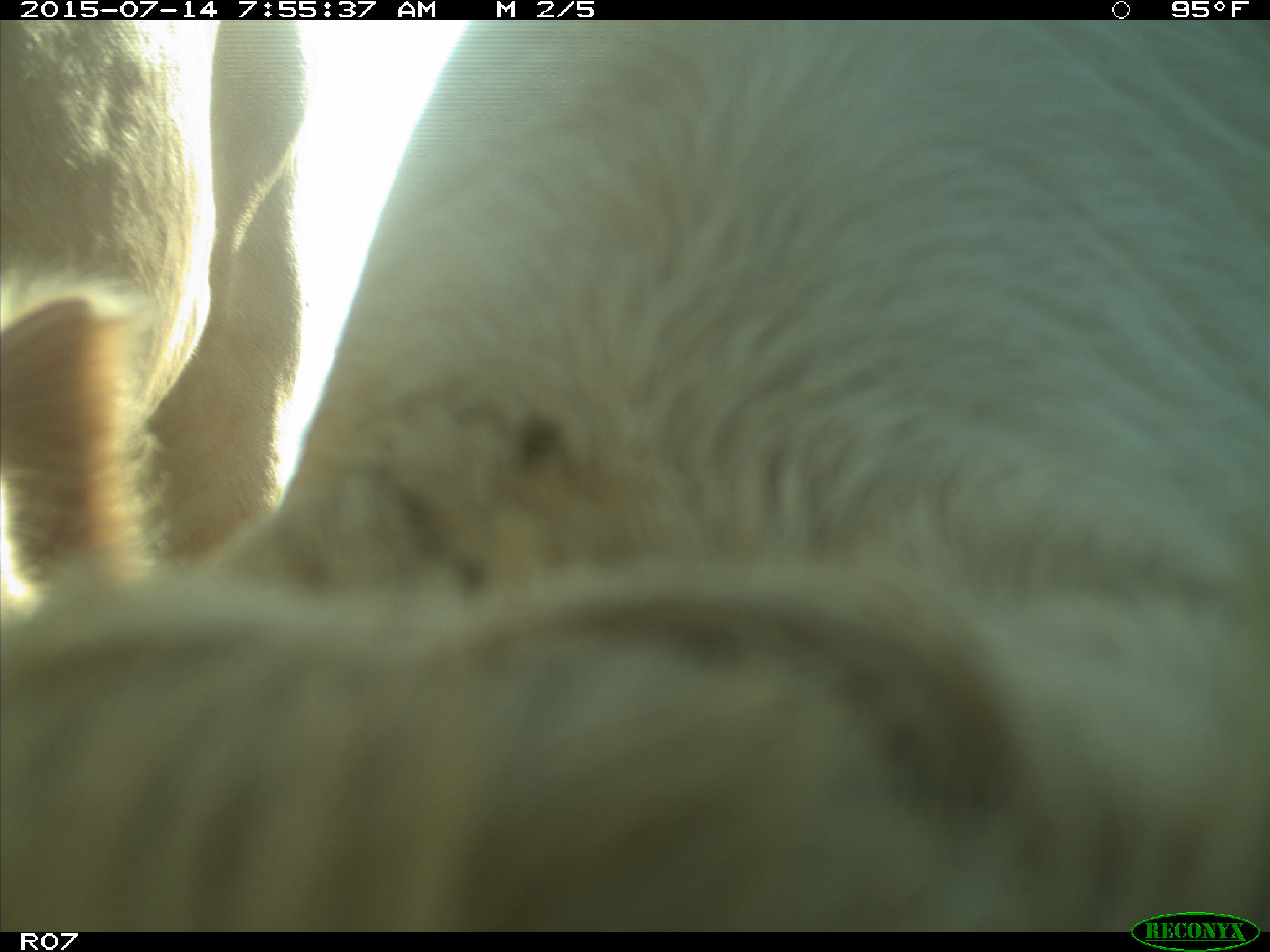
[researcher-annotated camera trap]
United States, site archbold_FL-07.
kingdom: Animalia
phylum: Chordata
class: Mammalia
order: Artiodactyla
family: Bovidae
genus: Bos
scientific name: Bos taurus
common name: domestic cow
Bos taurus (domestic cow).